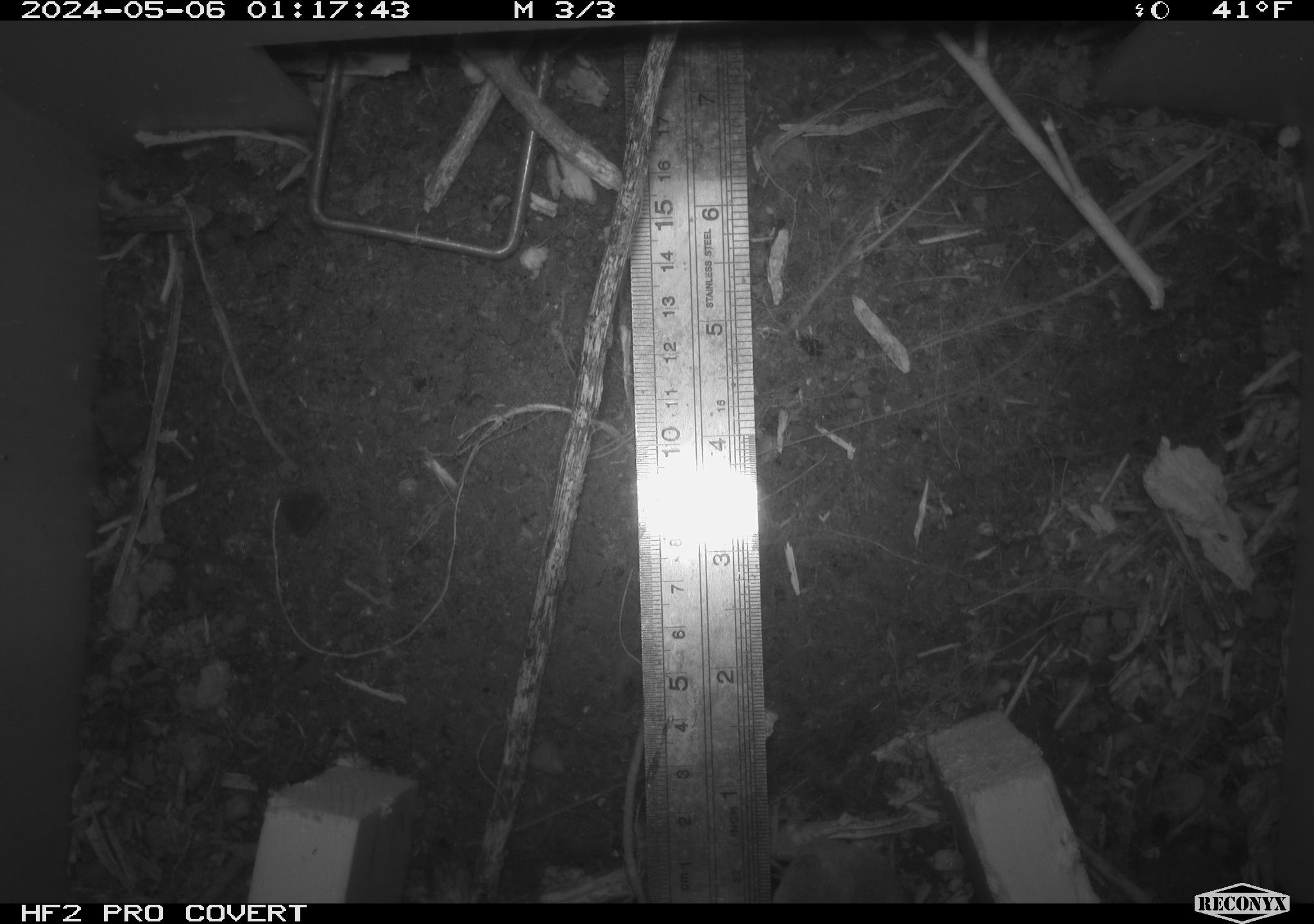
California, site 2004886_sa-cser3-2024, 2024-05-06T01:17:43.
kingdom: Animalia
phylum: Chordata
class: Mammalia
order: Rodentia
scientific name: Rodentia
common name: rodent